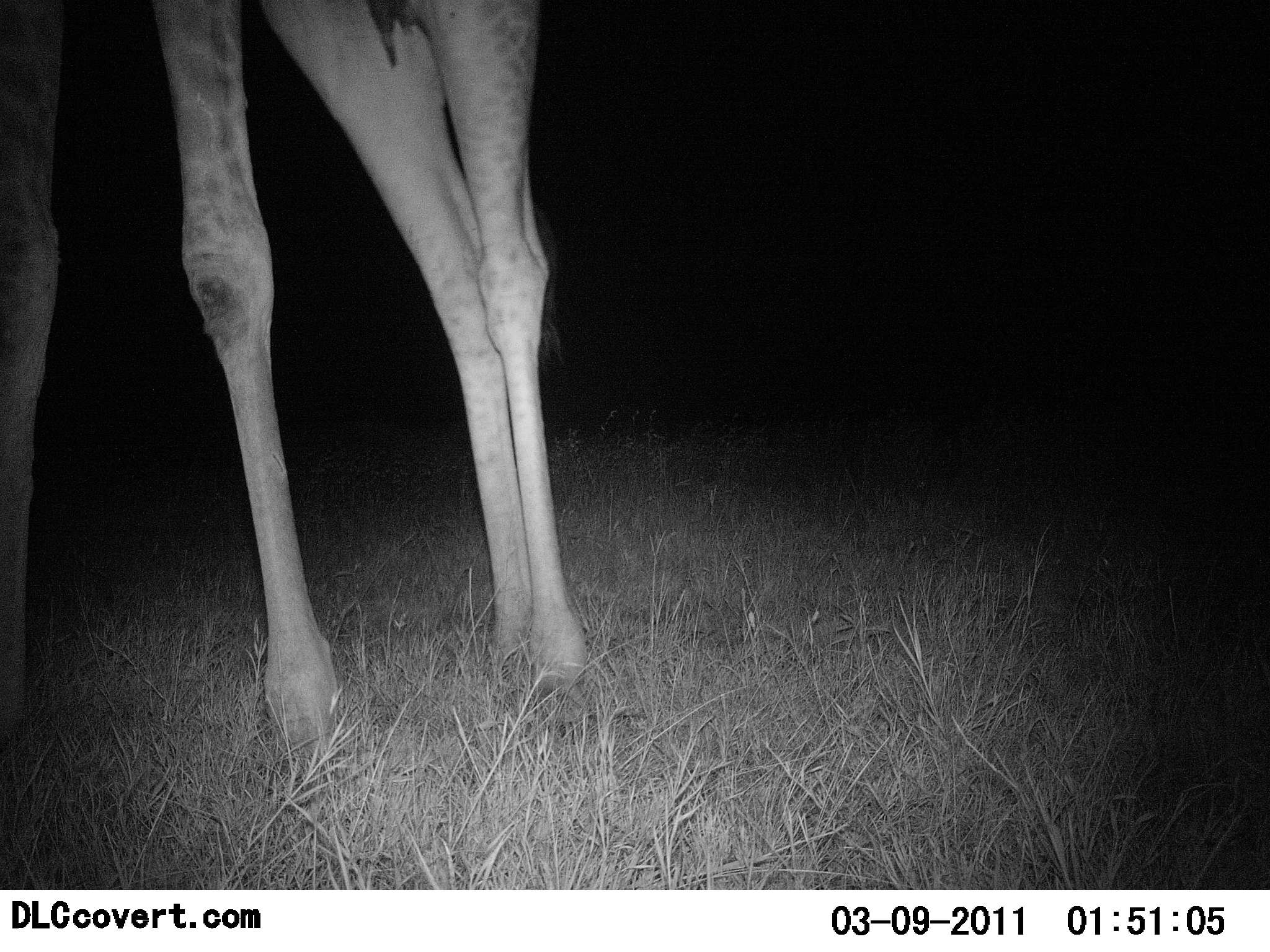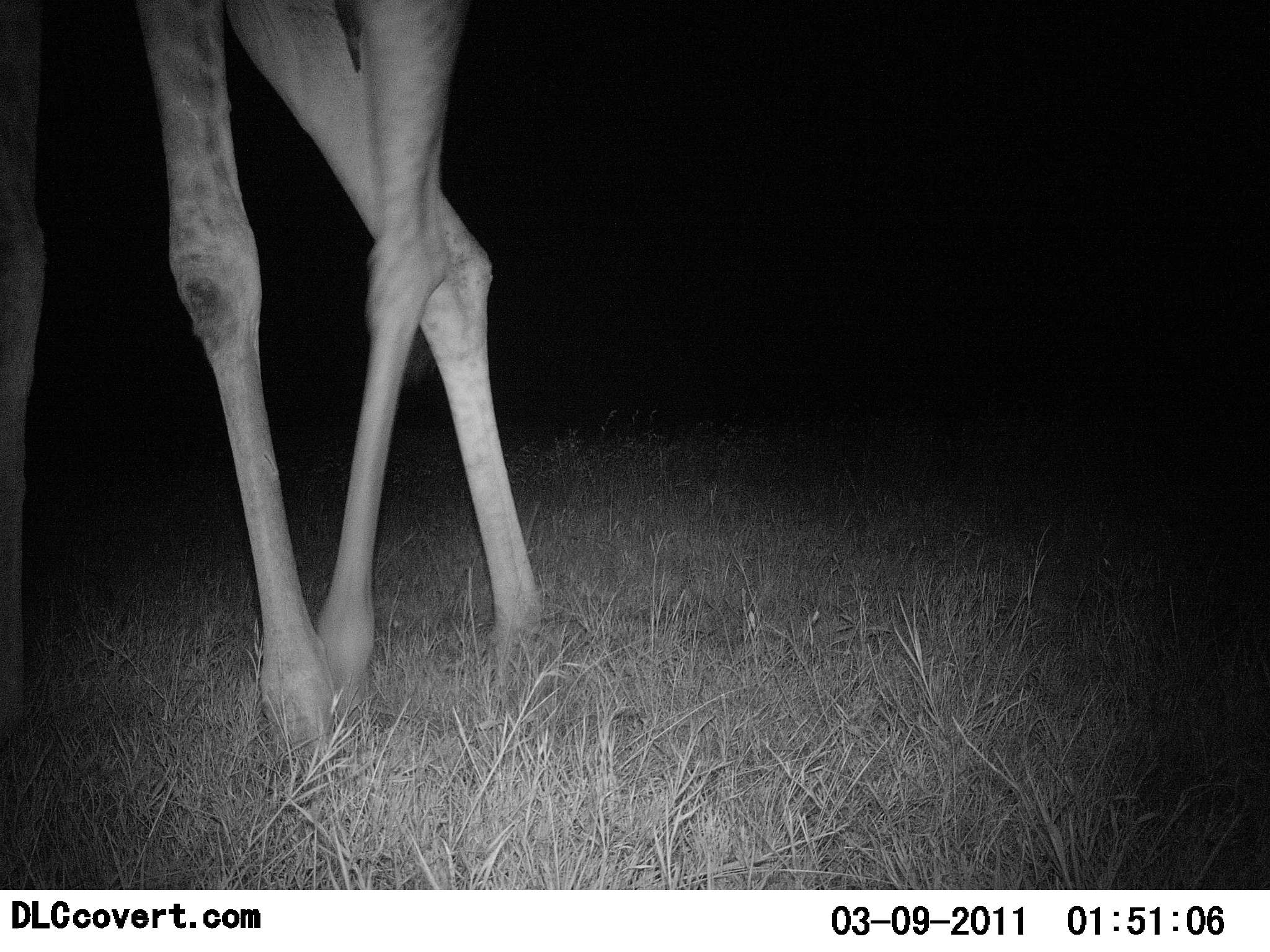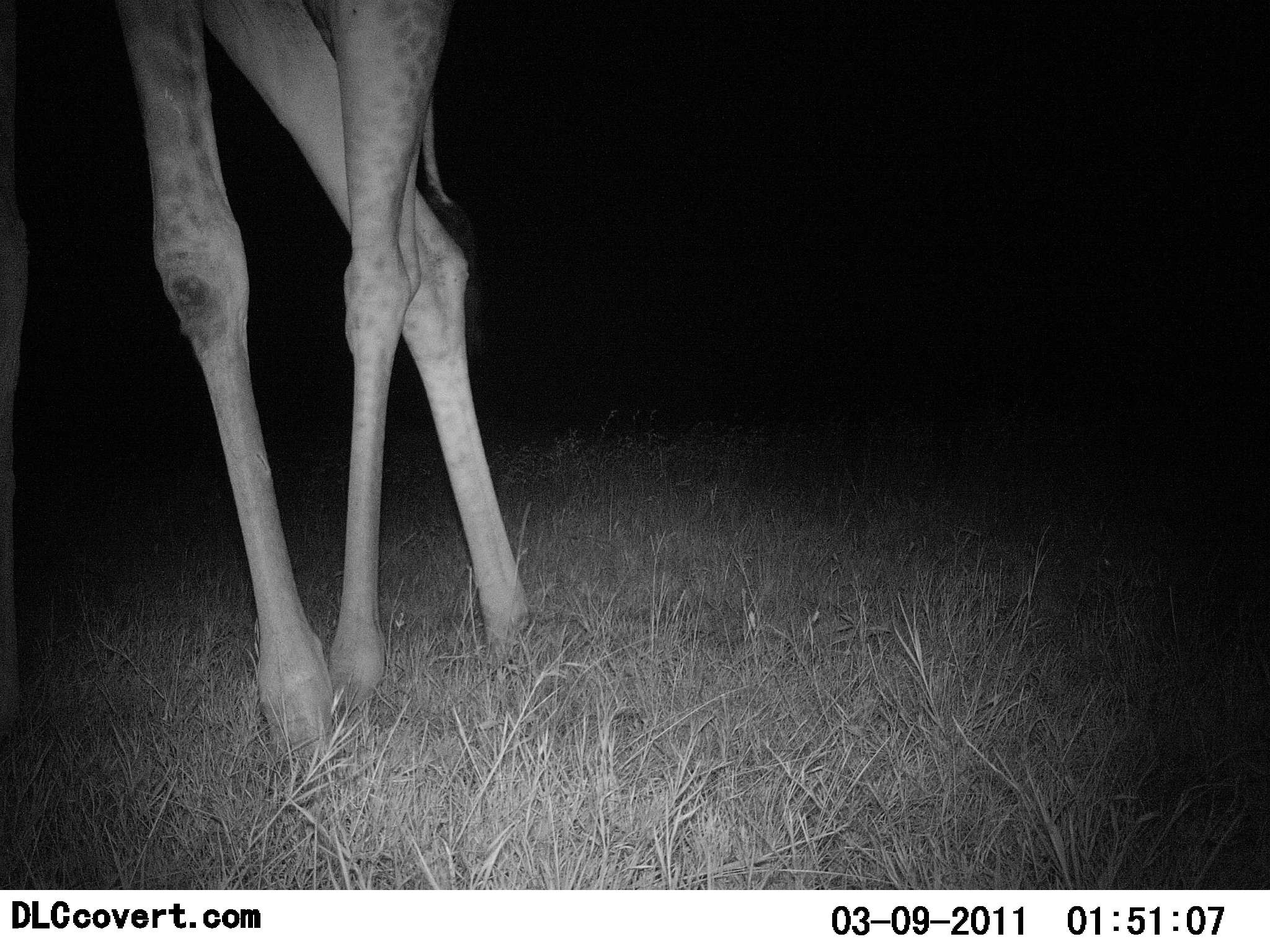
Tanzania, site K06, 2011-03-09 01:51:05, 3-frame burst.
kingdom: Animalia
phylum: Chordata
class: Mammalia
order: Artiodactyla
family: Giraffidae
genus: Giraffa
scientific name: Giraffa camelopardalis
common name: giraffe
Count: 1.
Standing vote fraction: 36%.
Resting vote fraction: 0%.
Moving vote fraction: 64%.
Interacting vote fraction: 0%.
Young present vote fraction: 0%.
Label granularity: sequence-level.